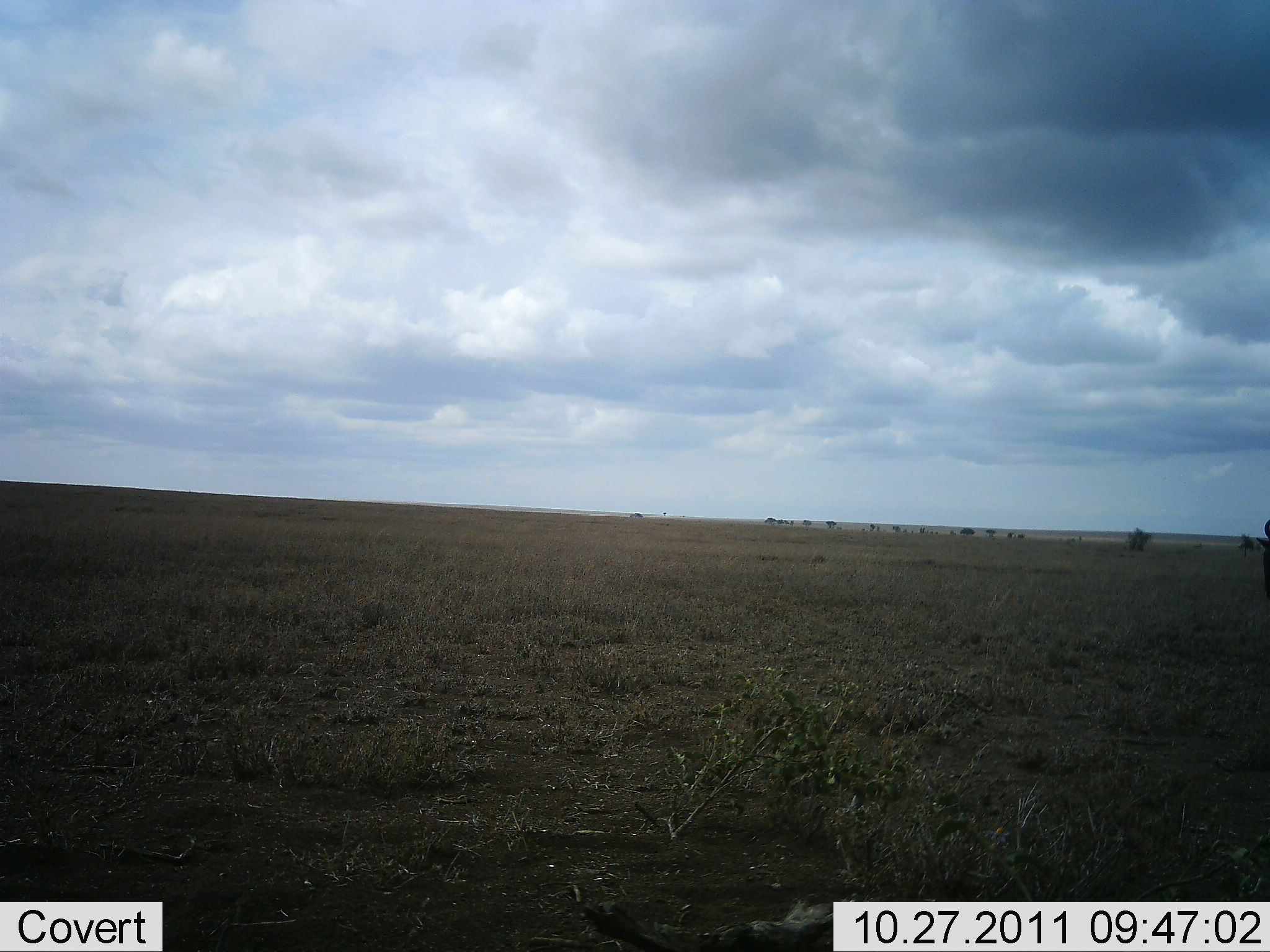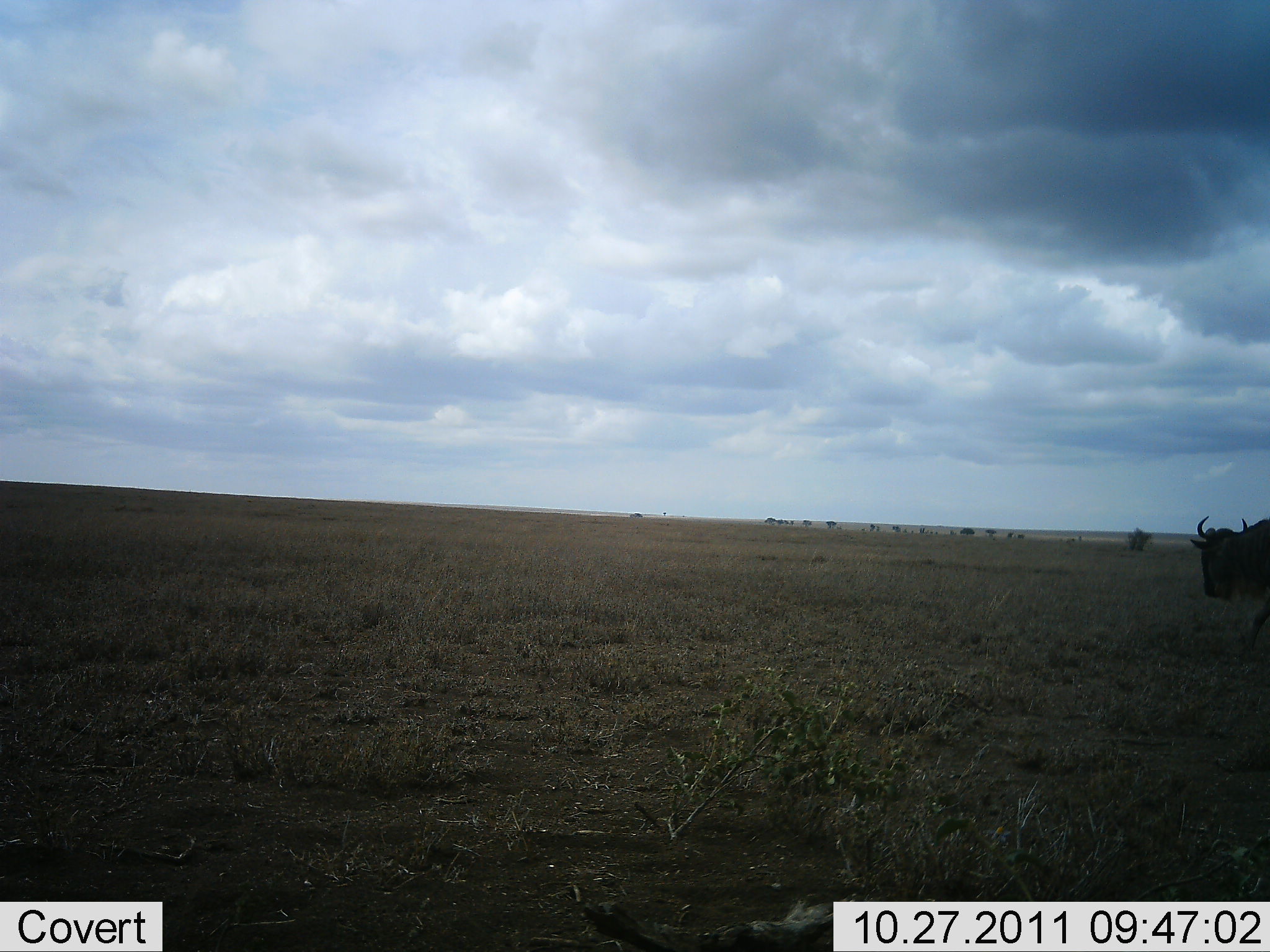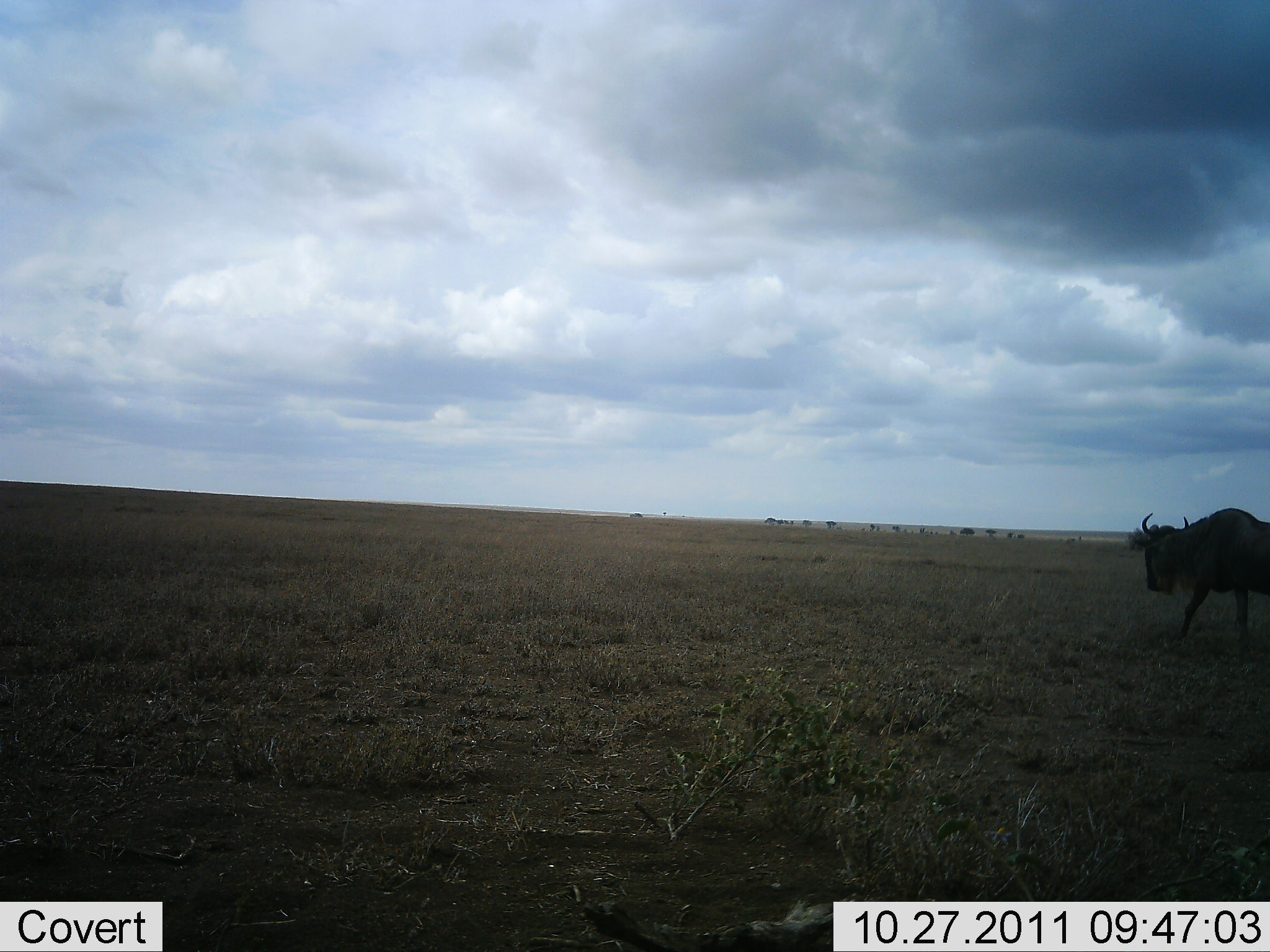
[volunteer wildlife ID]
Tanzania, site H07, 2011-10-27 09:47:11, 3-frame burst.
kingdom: Animalia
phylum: Chordata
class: Mammalia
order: Artiodactyla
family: Bovidae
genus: Connochaetes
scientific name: Connochaetes taurinus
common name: blue wildebeest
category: wildebeest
Wildebeest (blue wildebeest) (Connochaetes taurinus), count 1. Behavior (volunteer vote fractions): standing 8%, resting 0%, moving 100%, interacting 0%. Young present (vote fraction): 0%. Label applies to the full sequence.